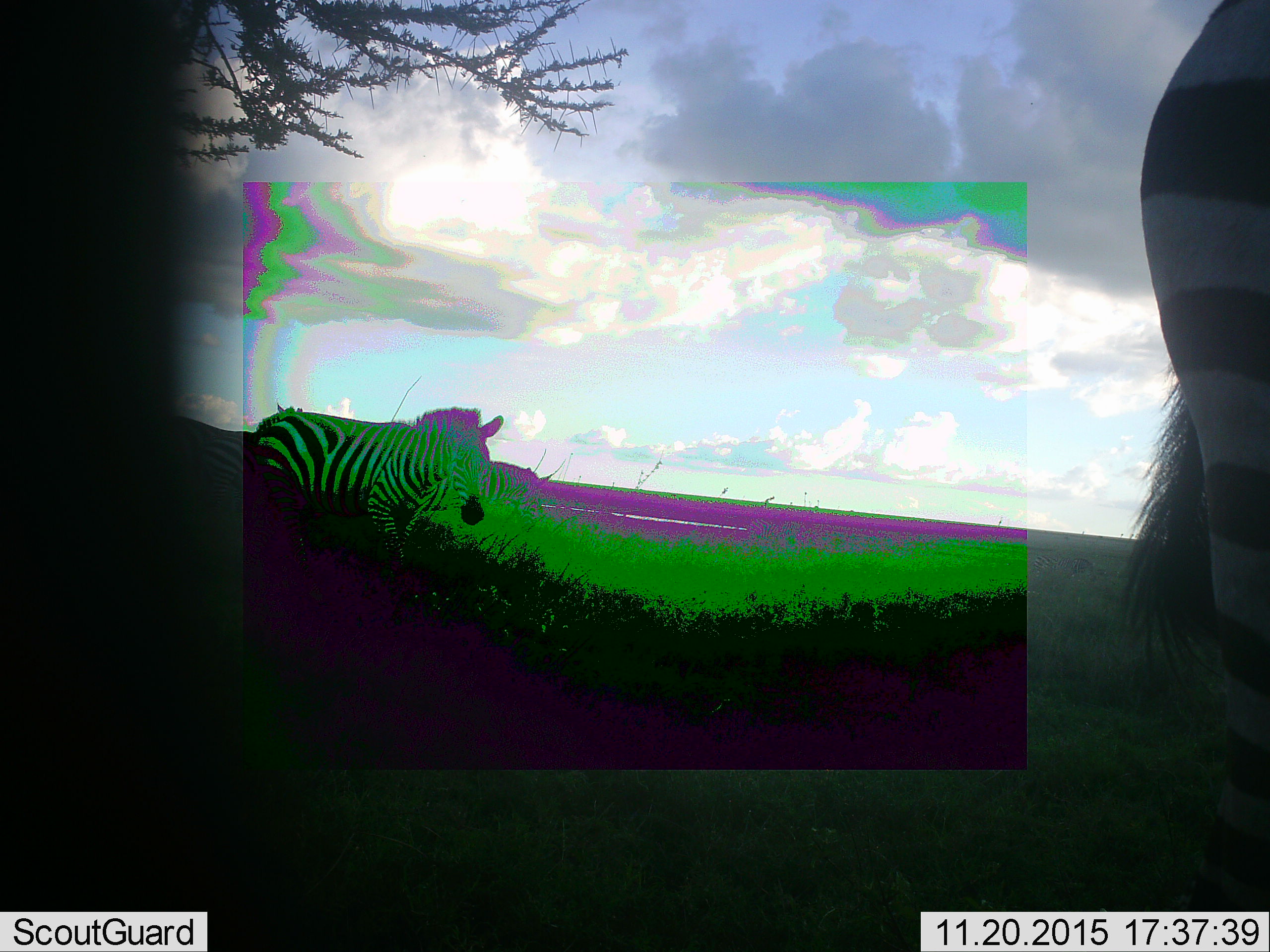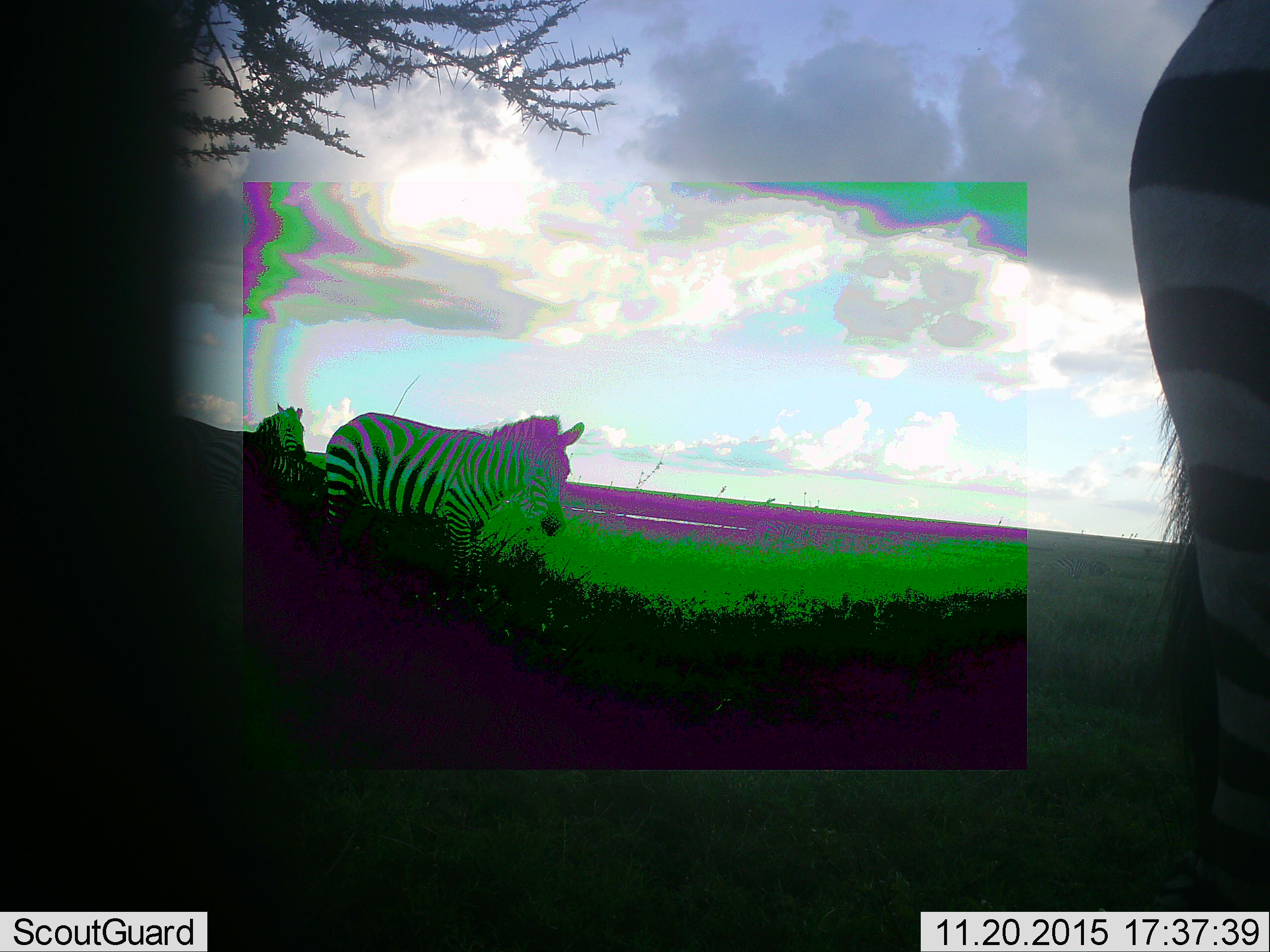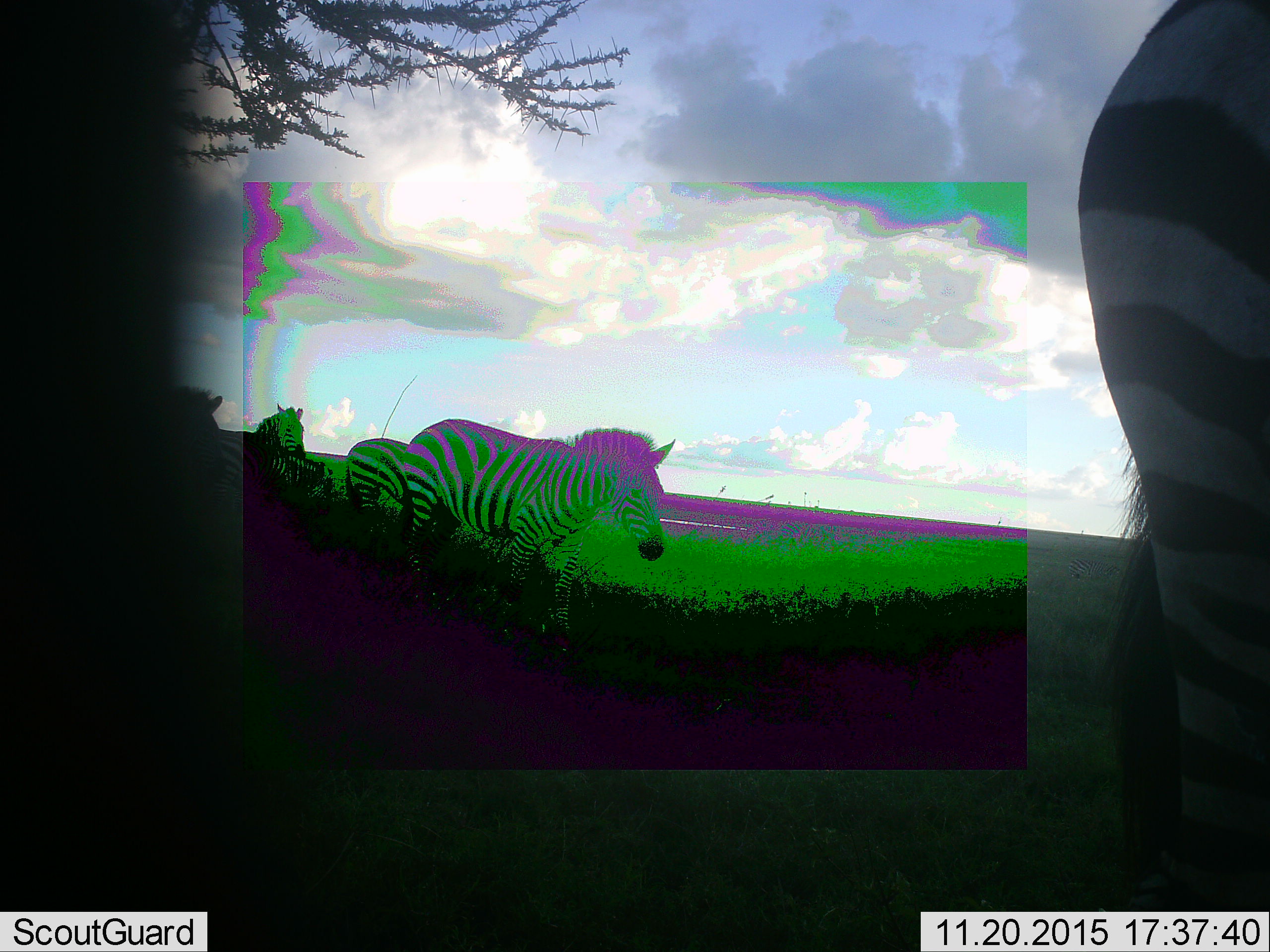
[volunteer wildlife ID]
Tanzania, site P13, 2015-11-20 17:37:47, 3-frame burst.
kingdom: Animalia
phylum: Chordata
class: Mammalia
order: Perissodactyla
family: Equidae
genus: Equus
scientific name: Equus quagga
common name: plains zebra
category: zebra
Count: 4.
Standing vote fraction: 60%.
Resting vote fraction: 0%.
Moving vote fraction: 80%.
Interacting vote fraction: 0%.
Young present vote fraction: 0%.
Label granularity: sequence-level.